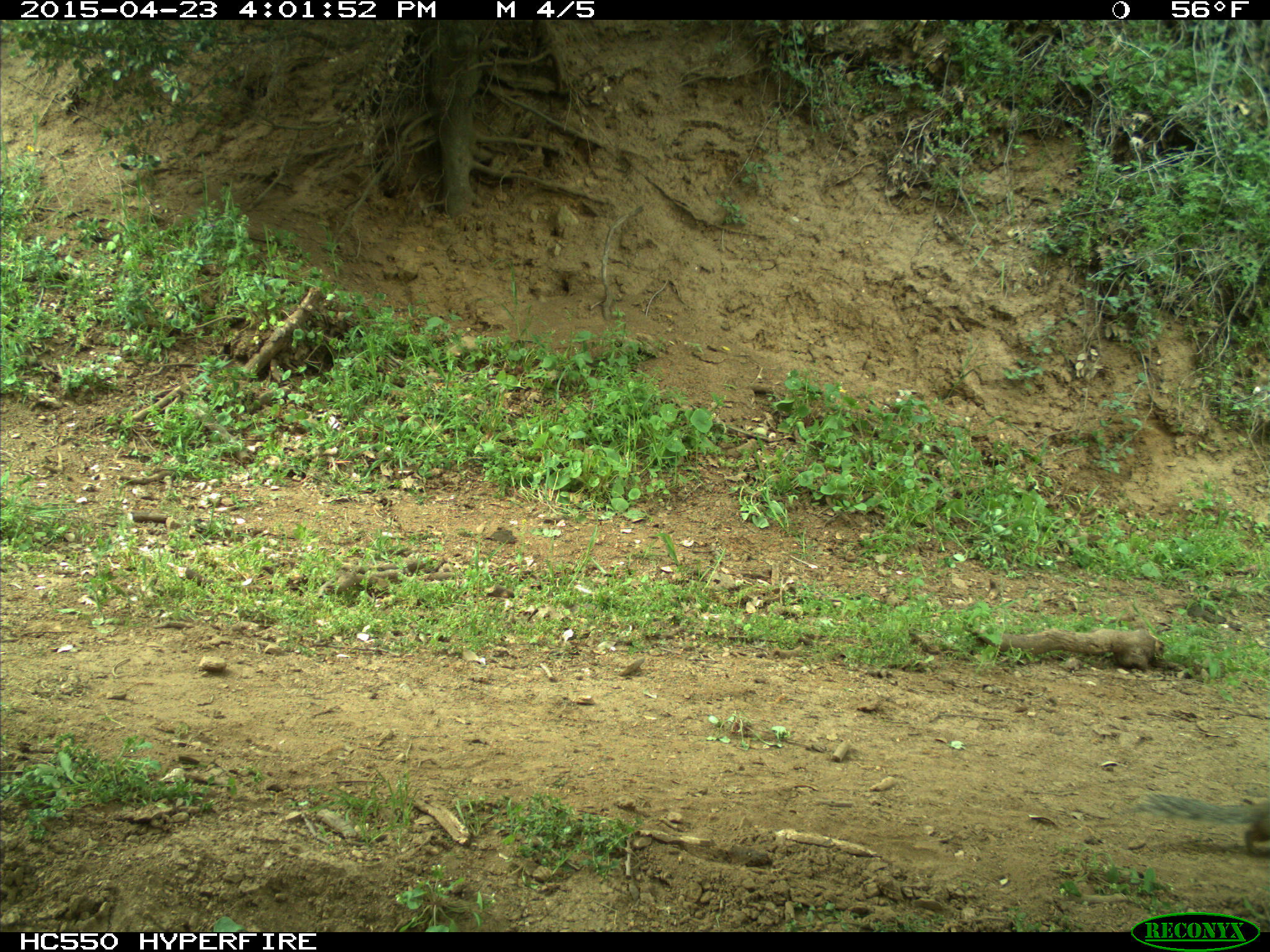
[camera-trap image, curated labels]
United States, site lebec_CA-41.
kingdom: Animalia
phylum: Chordata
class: Mammalia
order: Rodentia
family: Sciuridae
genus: Otospermophilus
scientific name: Otospermophilus beecheyi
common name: california ground squirrel